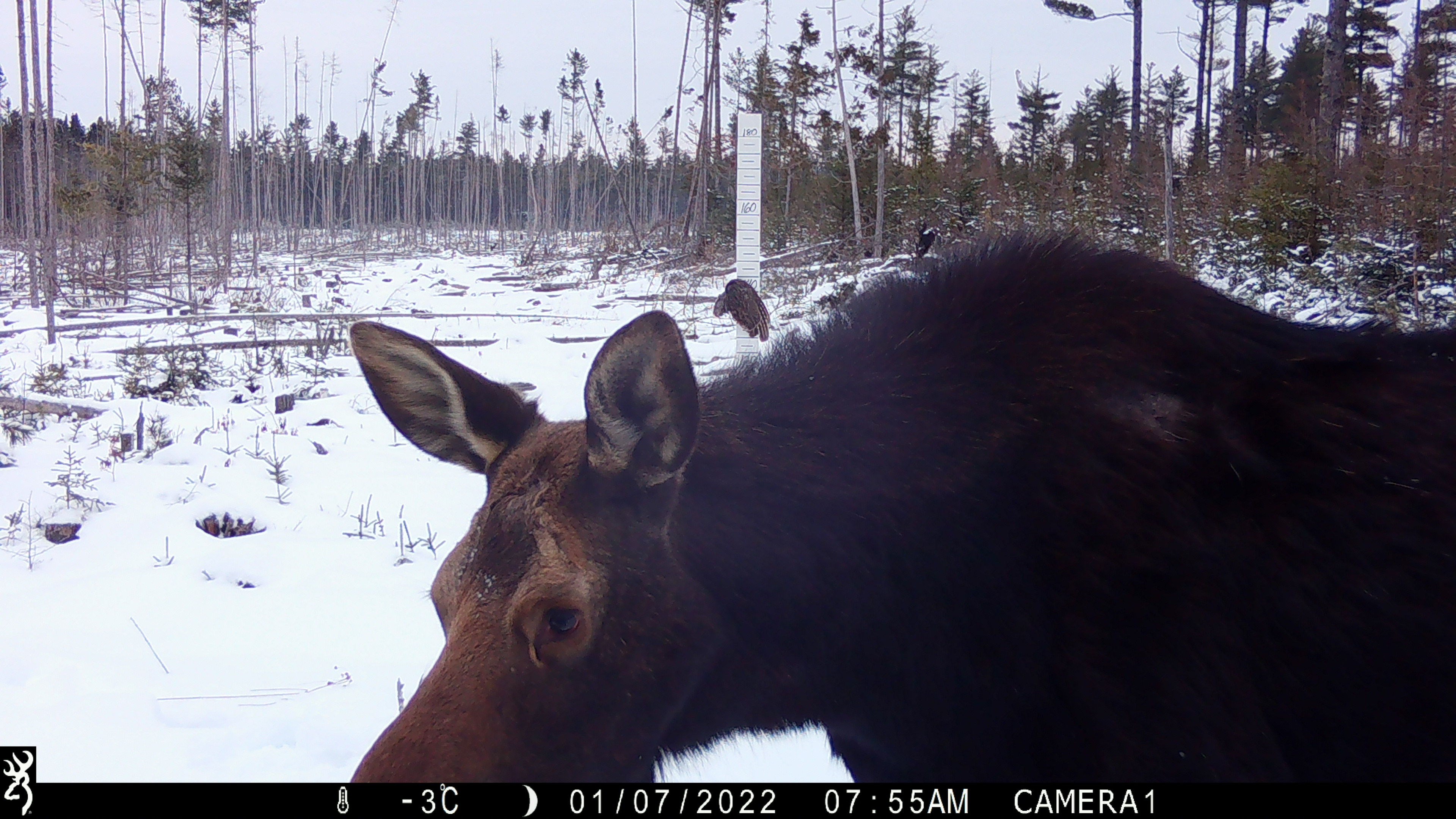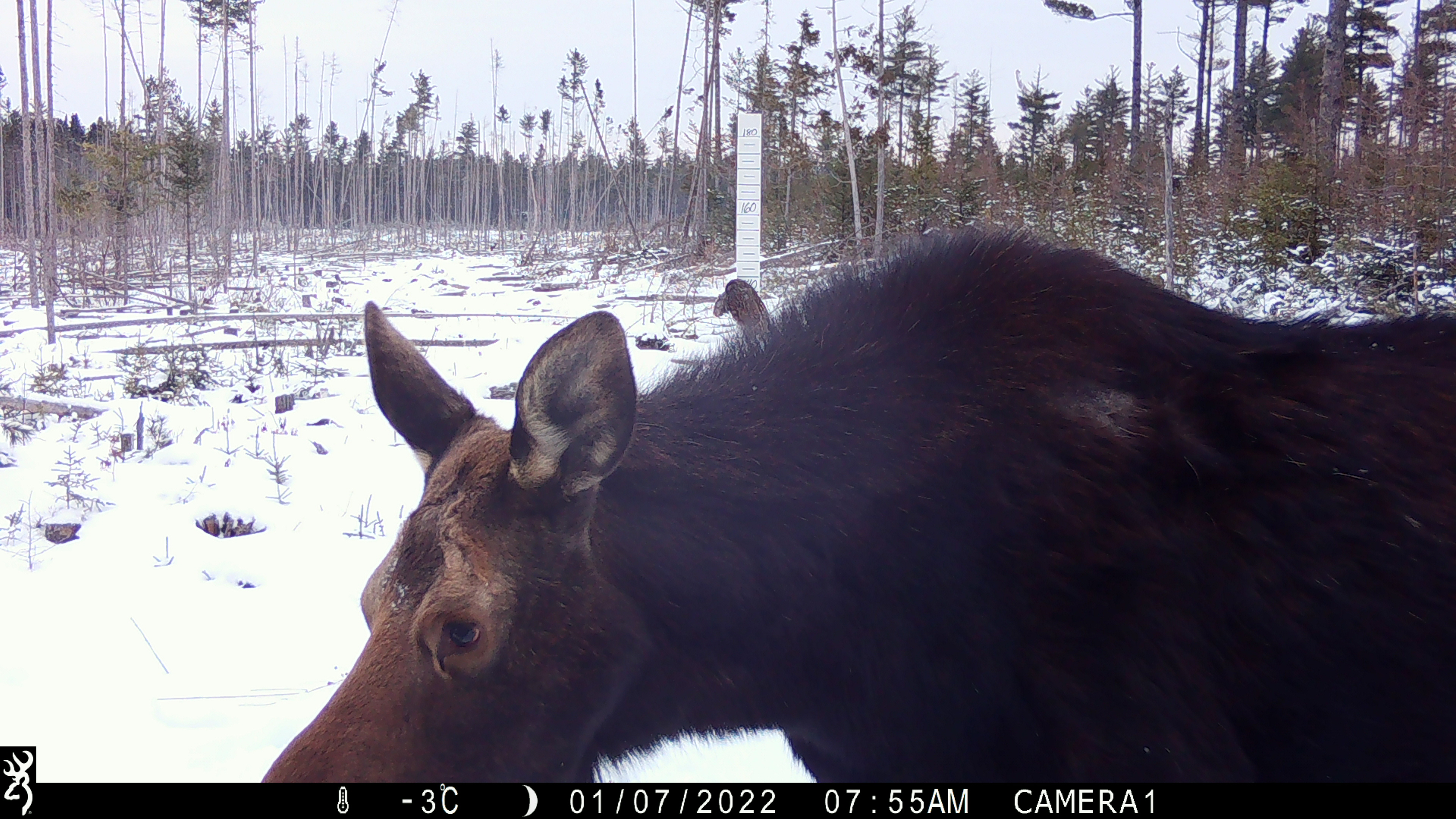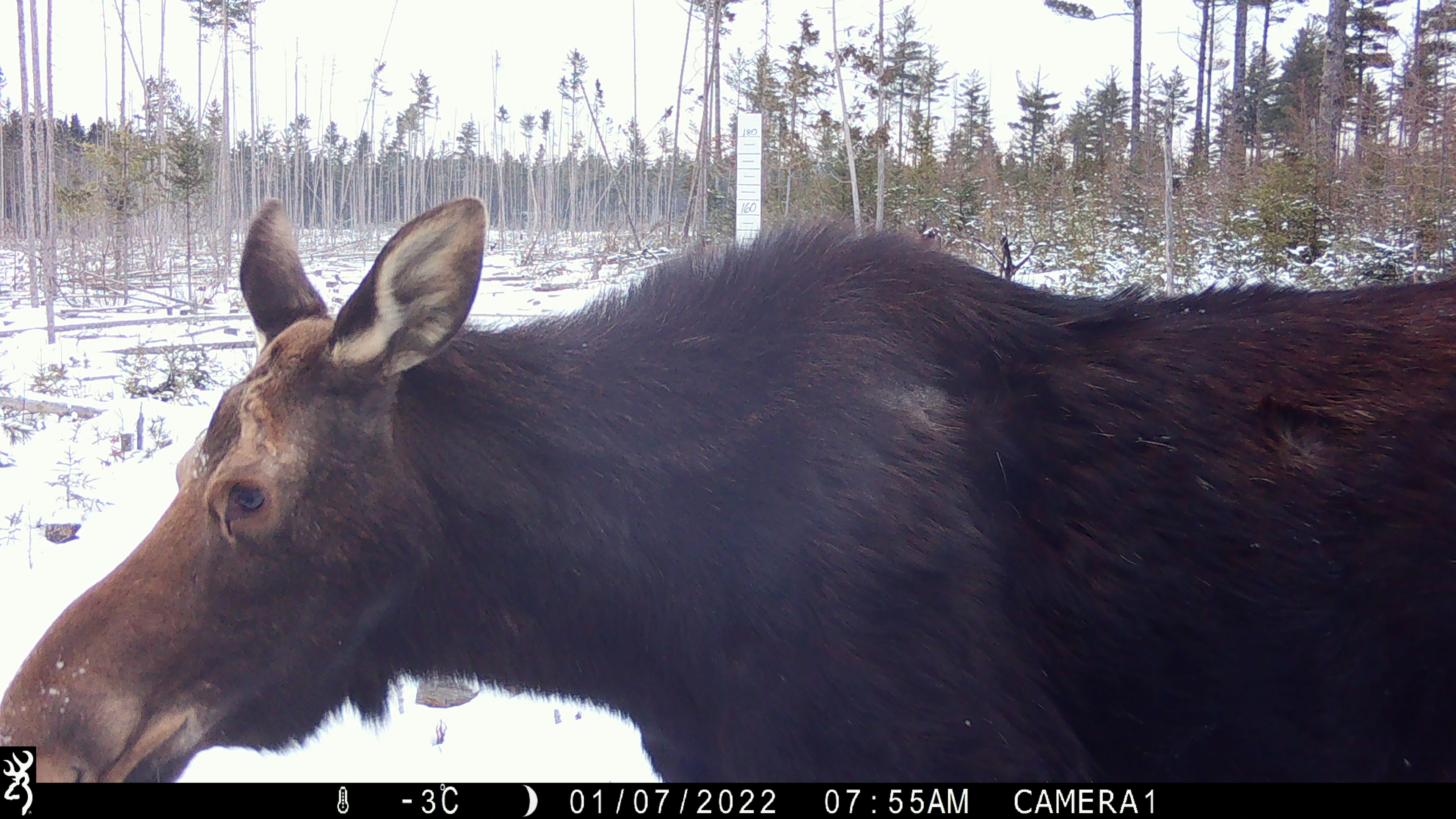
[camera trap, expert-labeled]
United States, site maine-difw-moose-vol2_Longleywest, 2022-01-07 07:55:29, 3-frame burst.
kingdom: Animalia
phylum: Chordata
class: Mammalia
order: Artiodactyla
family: Cervidae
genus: Alces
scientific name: Alces alces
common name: moose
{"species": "moose (Alces alces)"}